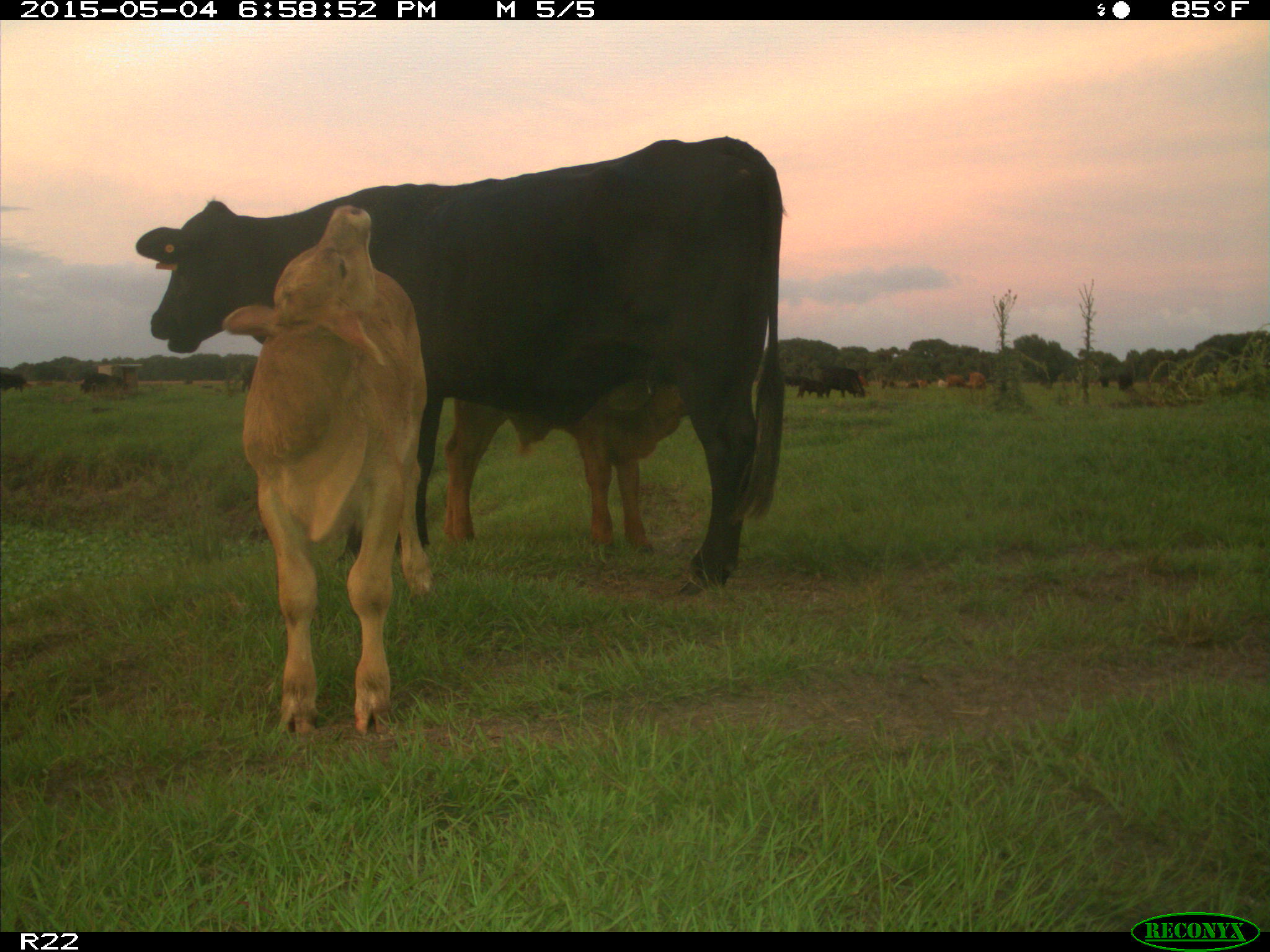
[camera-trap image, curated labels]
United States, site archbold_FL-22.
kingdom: Animalia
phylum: Chordata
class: Mammalia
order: Artiodactyla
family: Bovidae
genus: Bos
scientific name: Bos taurus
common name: domestic cow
Bos taurus (domestic cow).